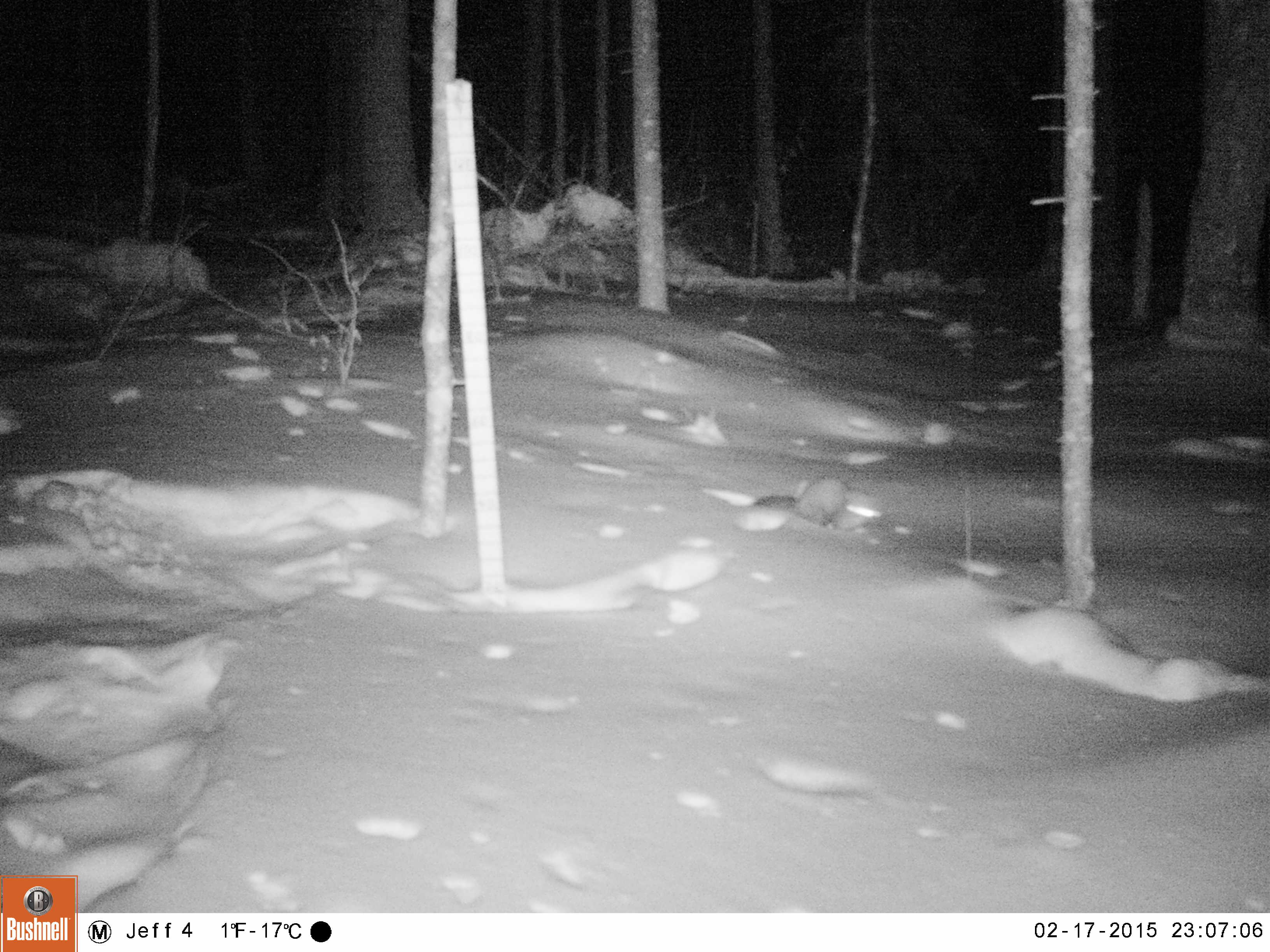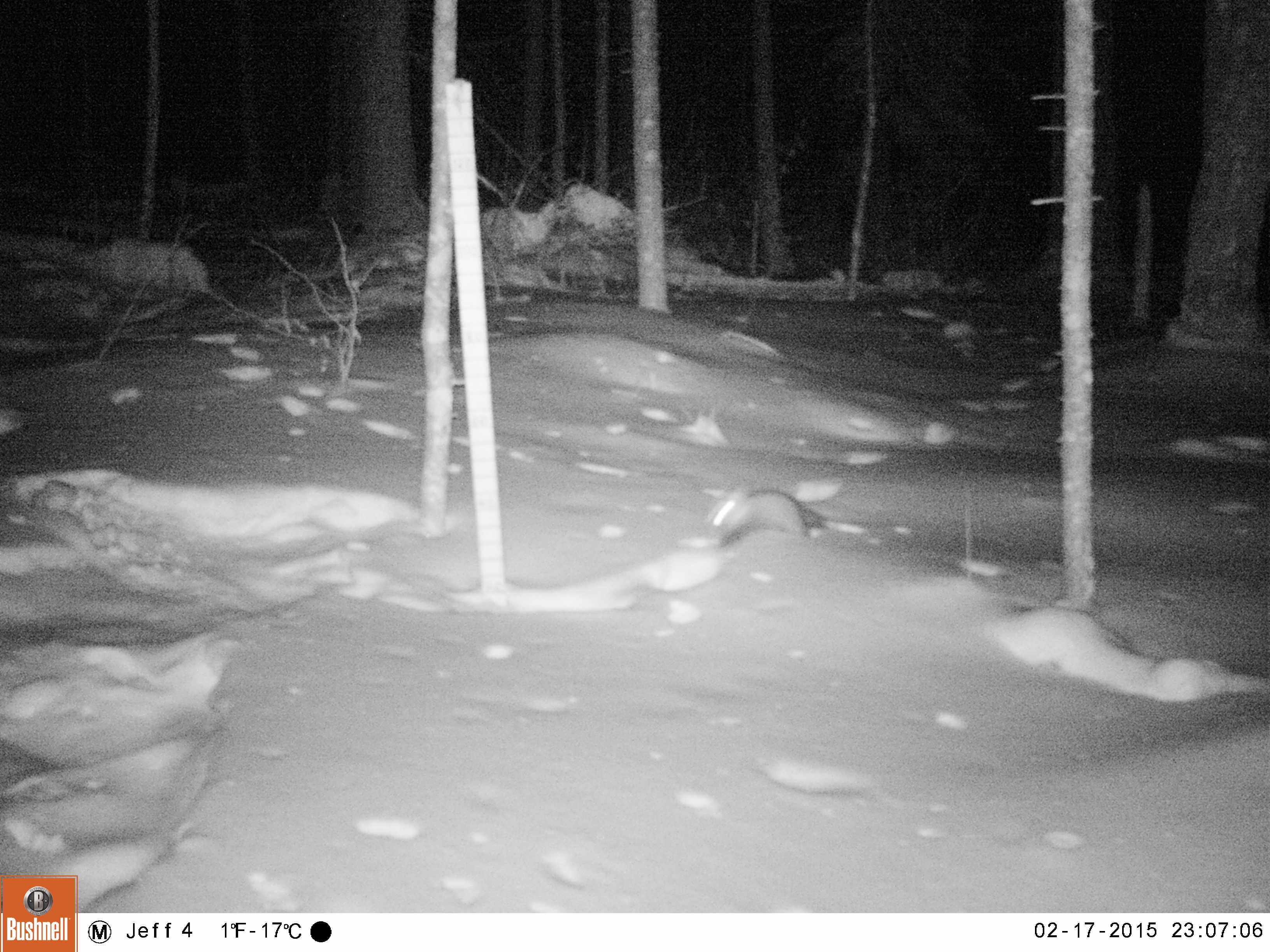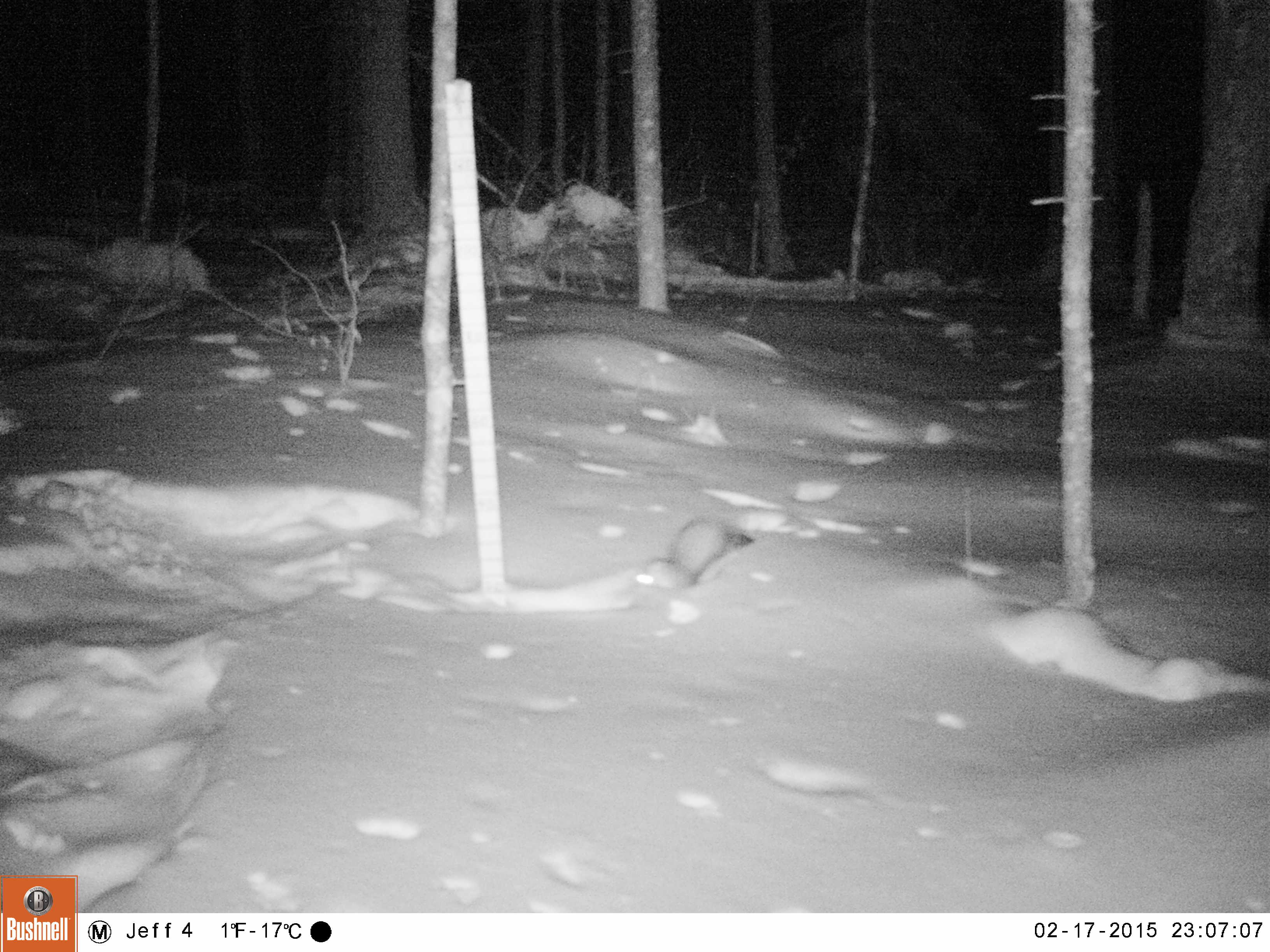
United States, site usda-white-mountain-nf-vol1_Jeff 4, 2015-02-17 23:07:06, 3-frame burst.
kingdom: Animalia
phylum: Chordata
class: Mammalia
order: Carnivora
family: Mustelidae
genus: Martes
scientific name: Martes americana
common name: american marten